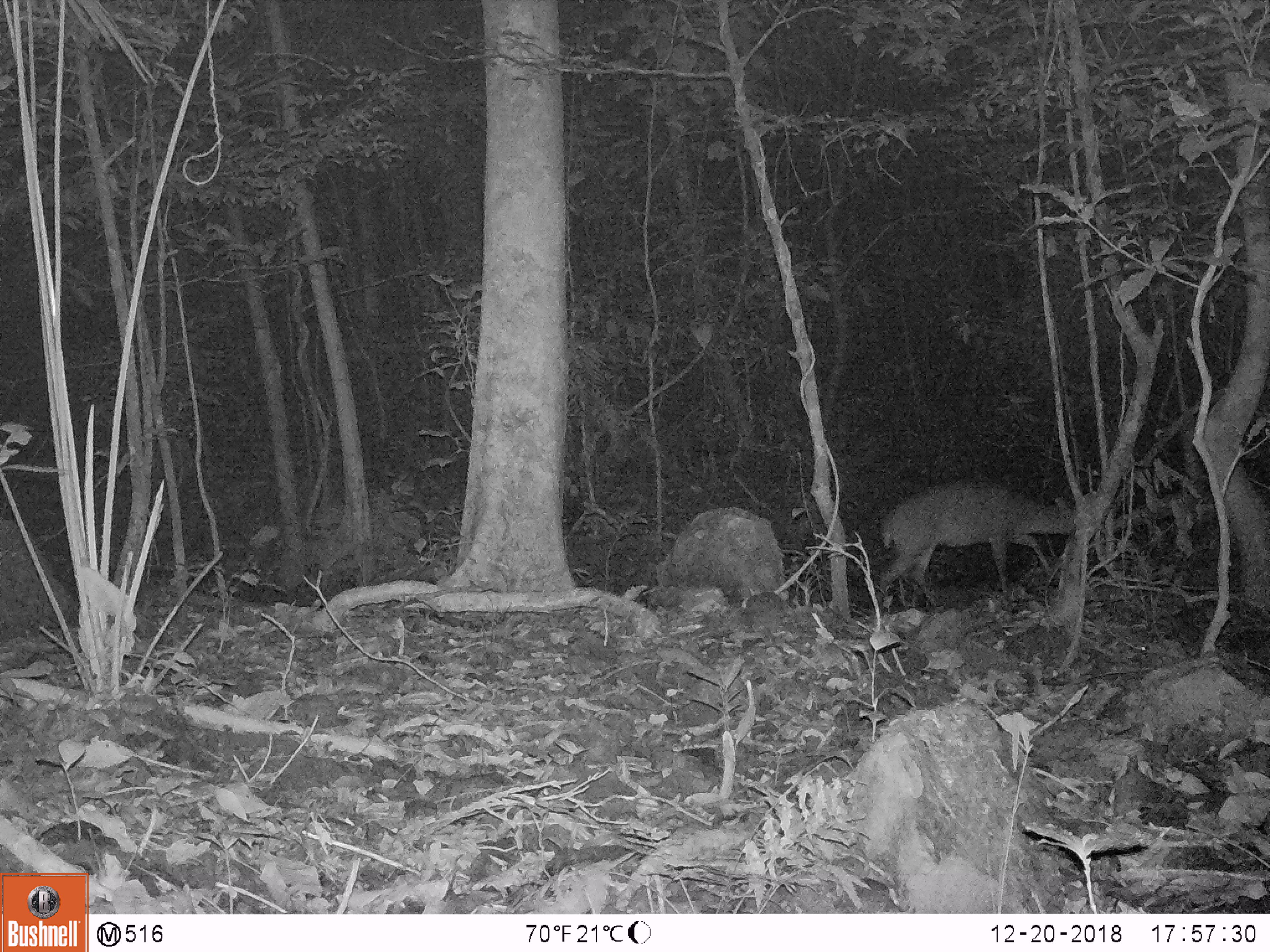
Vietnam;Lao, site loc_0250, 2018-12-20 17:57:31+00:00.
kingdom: Animalia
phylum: Chordata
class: Mammalia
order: Artiodactyla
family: Cervidae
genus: Muntiacus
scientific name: Muntiacus vuquangensis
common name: large-antlered muntjac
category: large antlered muntjac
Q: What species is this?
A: Large antlered muntjac (large-antlered muntjac) (Muntiacus vuquangensis).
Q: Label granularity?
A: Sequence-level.